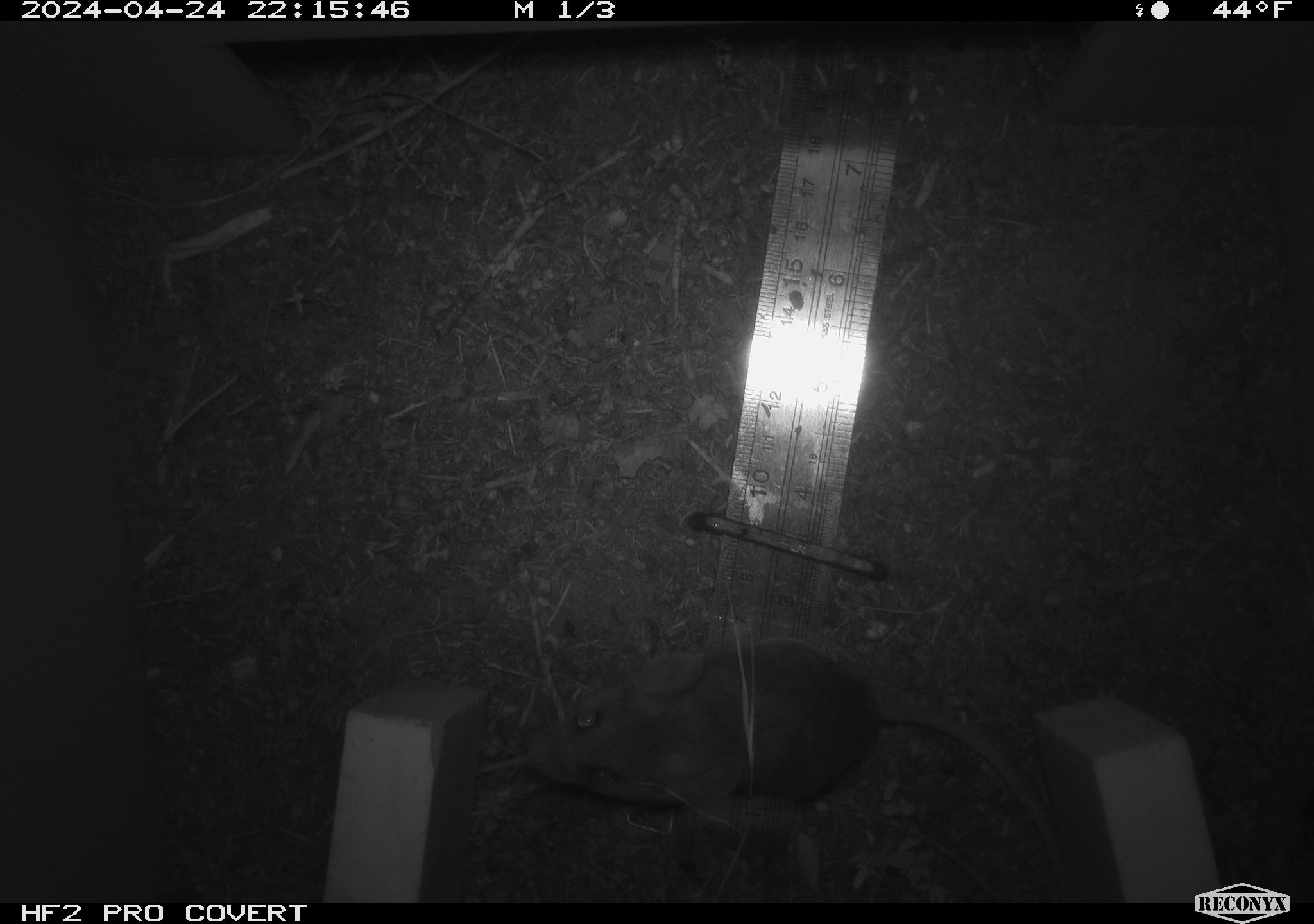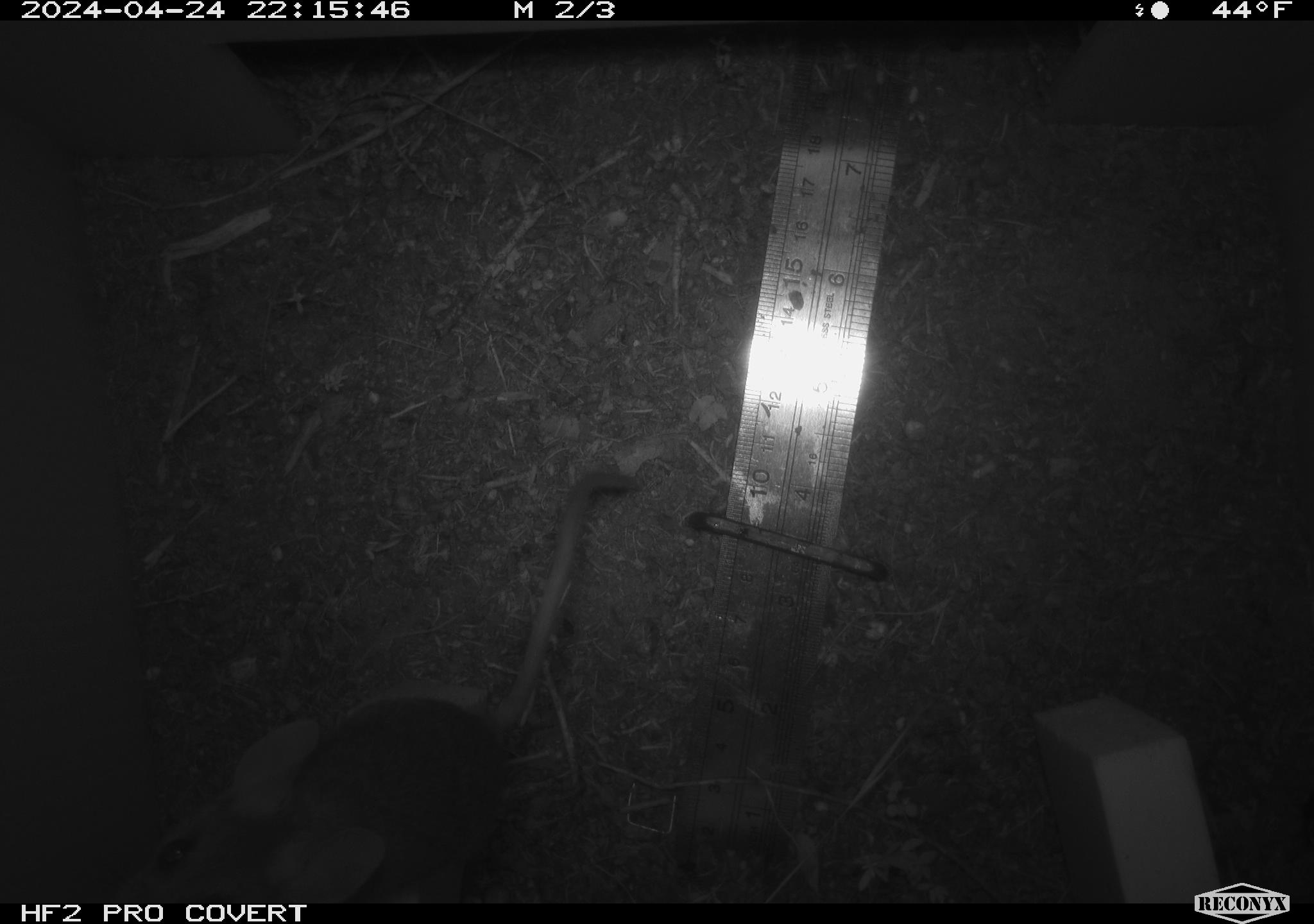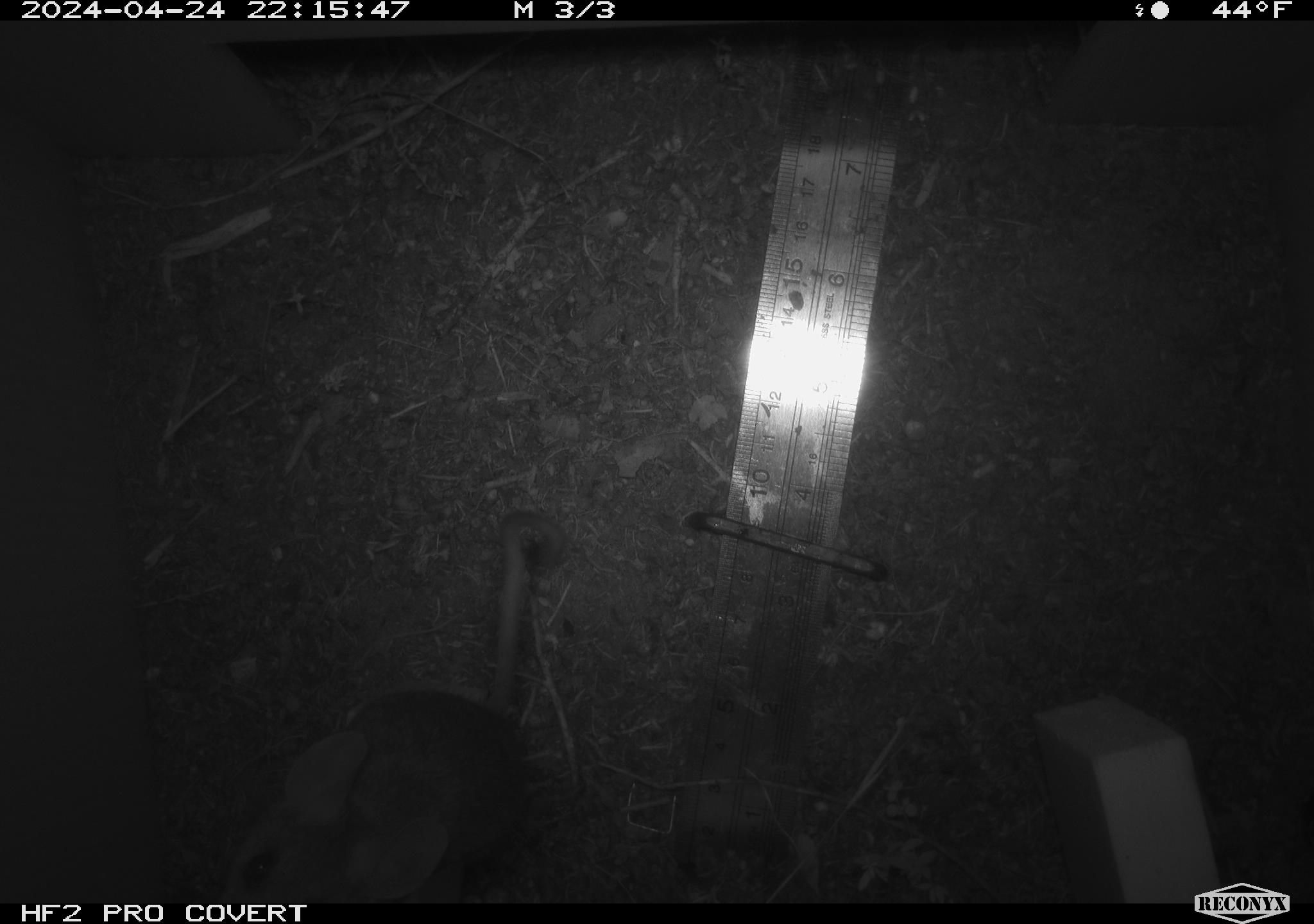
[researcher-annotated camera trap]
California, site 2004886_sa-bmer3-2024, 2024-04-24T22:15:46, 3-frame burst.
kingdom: Animalia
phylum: Chordata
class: Mammalia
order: Rodentia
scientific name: Rodentia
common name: mouse species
Mouse species (Rodentia).